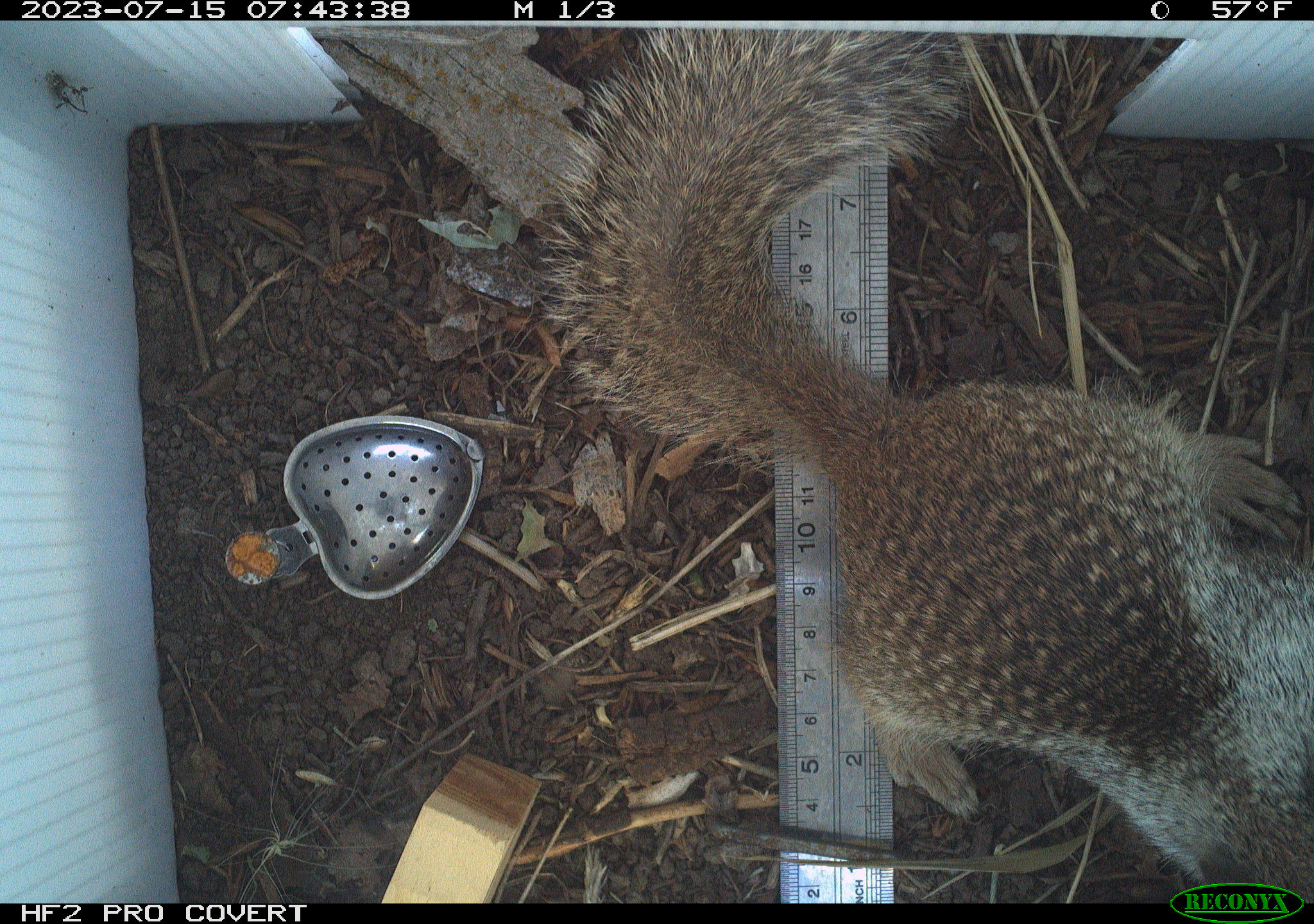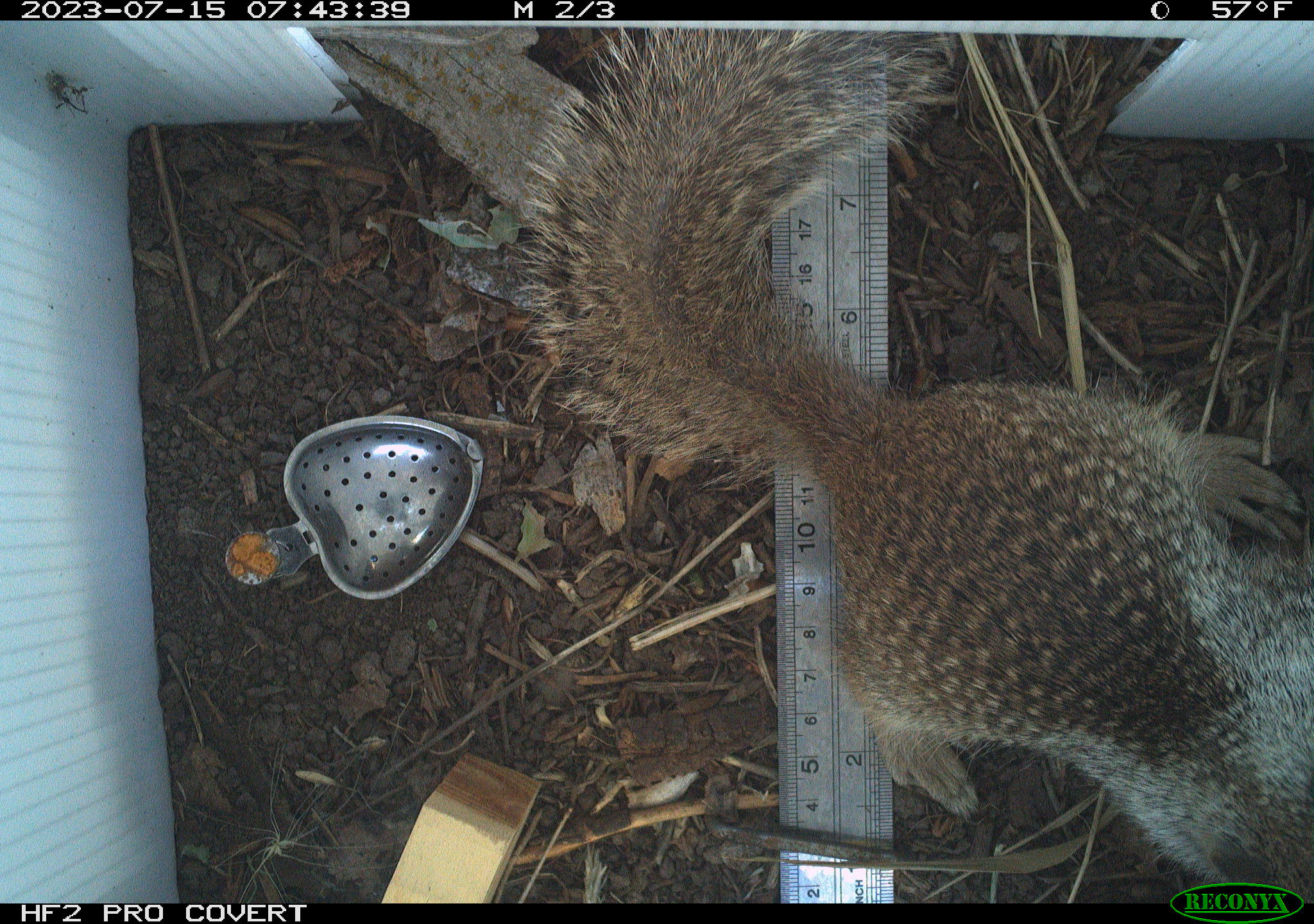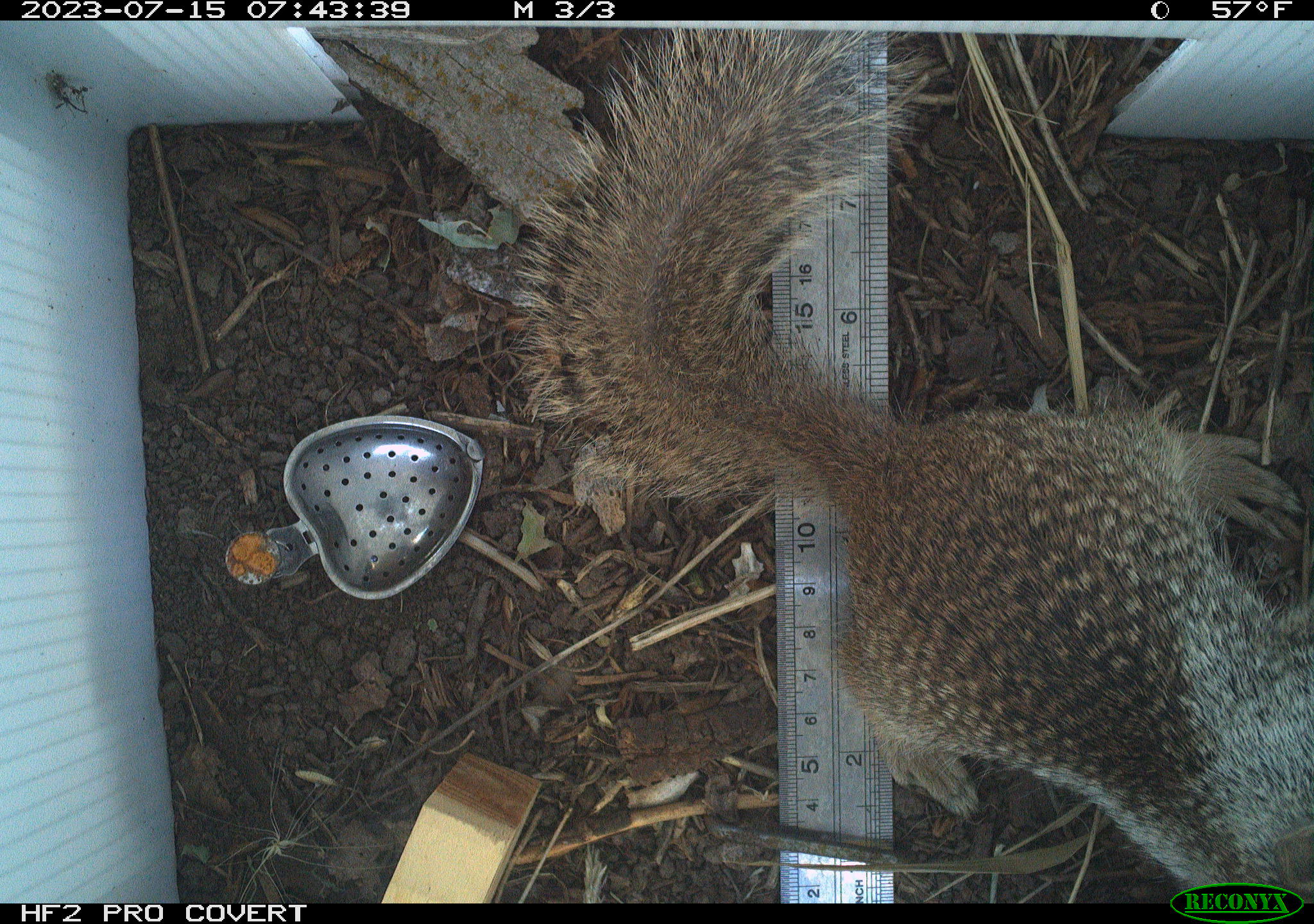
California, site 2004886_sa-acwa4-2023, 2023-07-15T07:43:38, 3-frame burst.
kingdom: Animalia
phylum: Chordata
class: Mammalia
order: Rodentia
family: Sciuridae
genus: Otospermophilus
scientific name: Otospermophilus beecheyi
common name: california ground squirrel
California ground squirrel (Otospermophilus beecheyi).